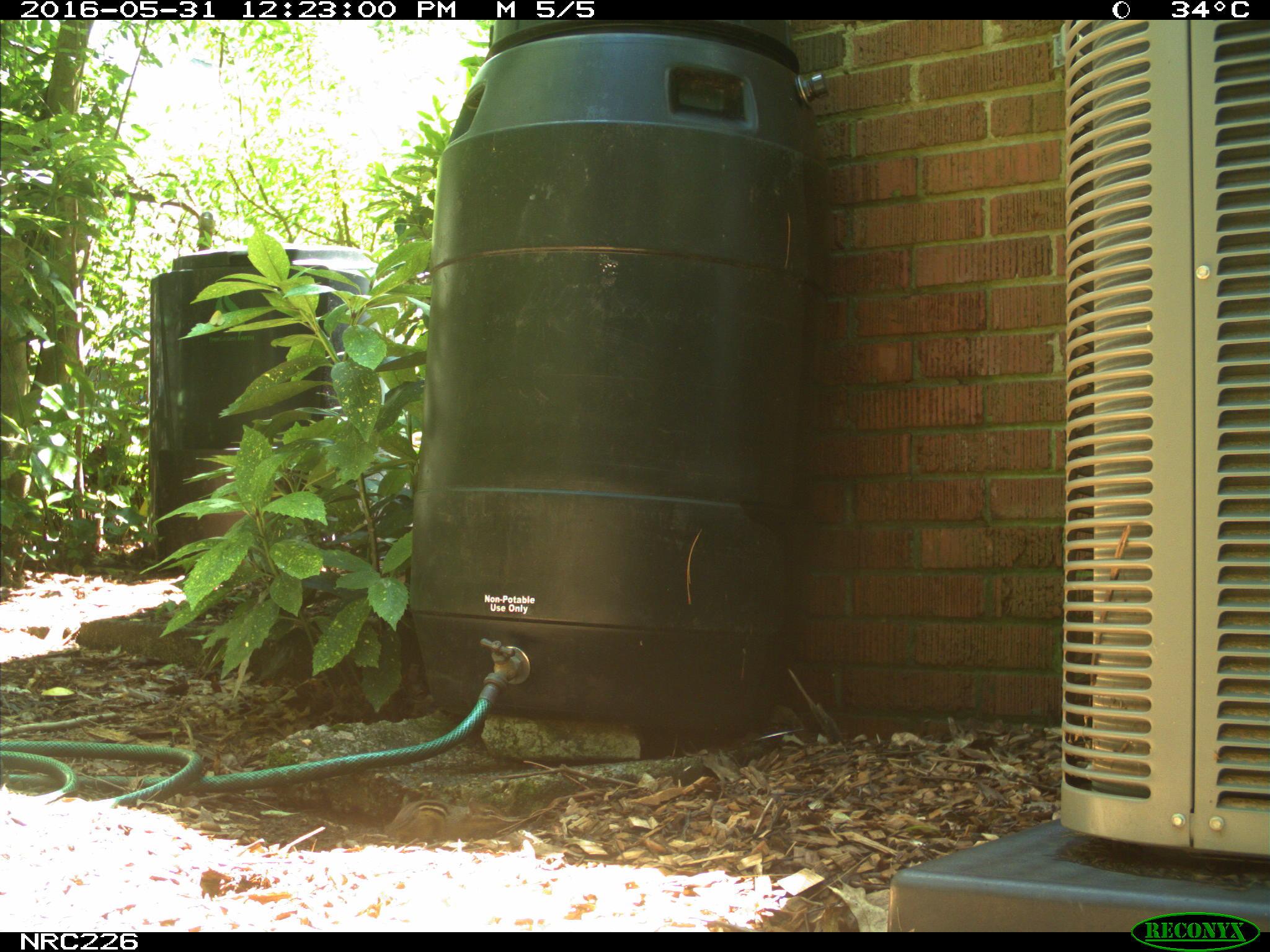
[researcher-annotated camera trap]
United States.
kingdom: Animalia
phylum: Chordata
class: Mammalia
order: Rodentia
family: Sciuridae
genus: Tamias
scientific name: Tamias striatus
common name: eastern chipmunk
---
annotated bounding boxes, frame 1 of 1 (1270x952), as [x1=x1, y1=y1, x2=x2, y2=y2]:
Eastern Chipmunk: [x1=385, y1=783, x2=481, y2=855]